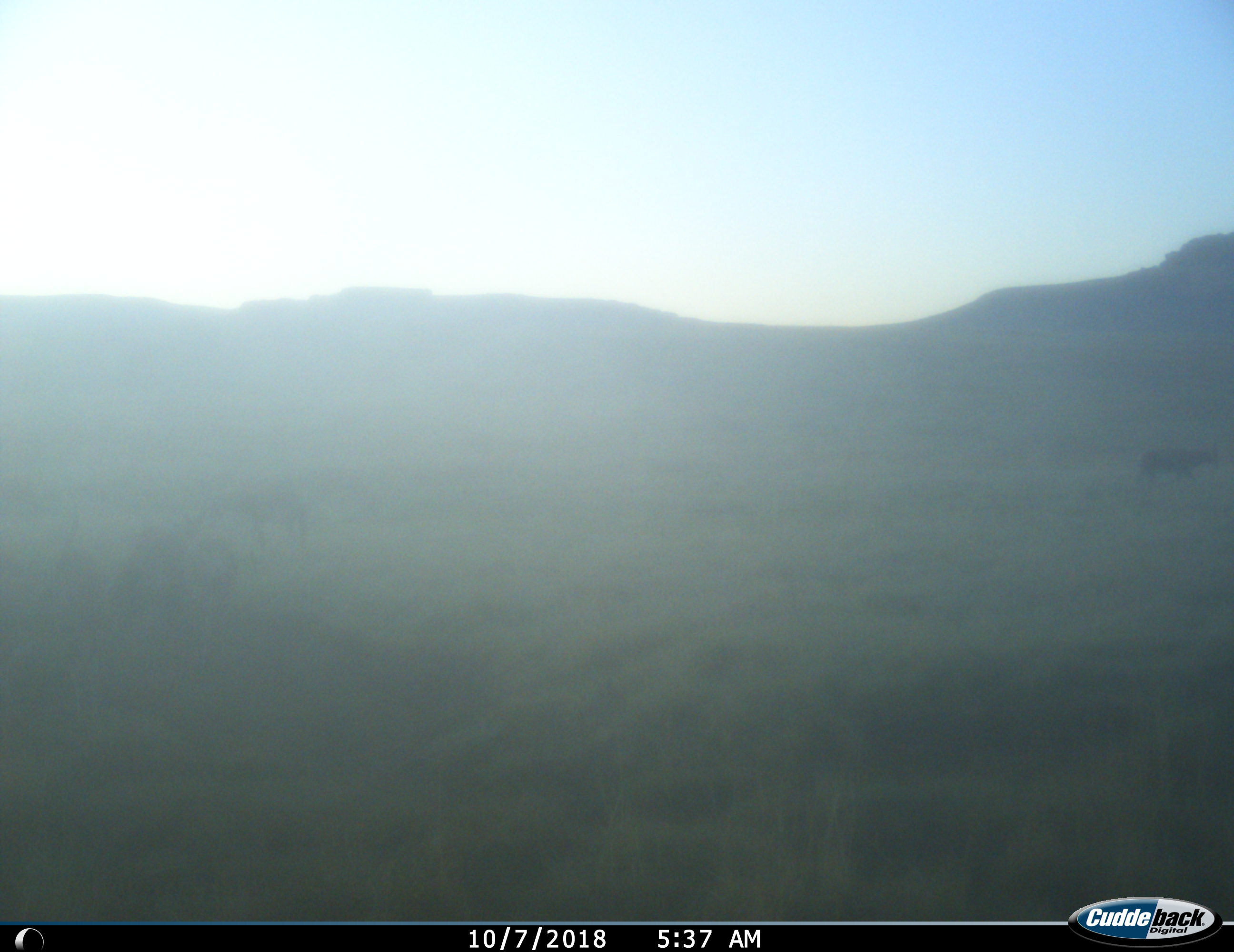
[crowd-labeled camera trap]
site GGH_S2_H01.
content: unidentified animal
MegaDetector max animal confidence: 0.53